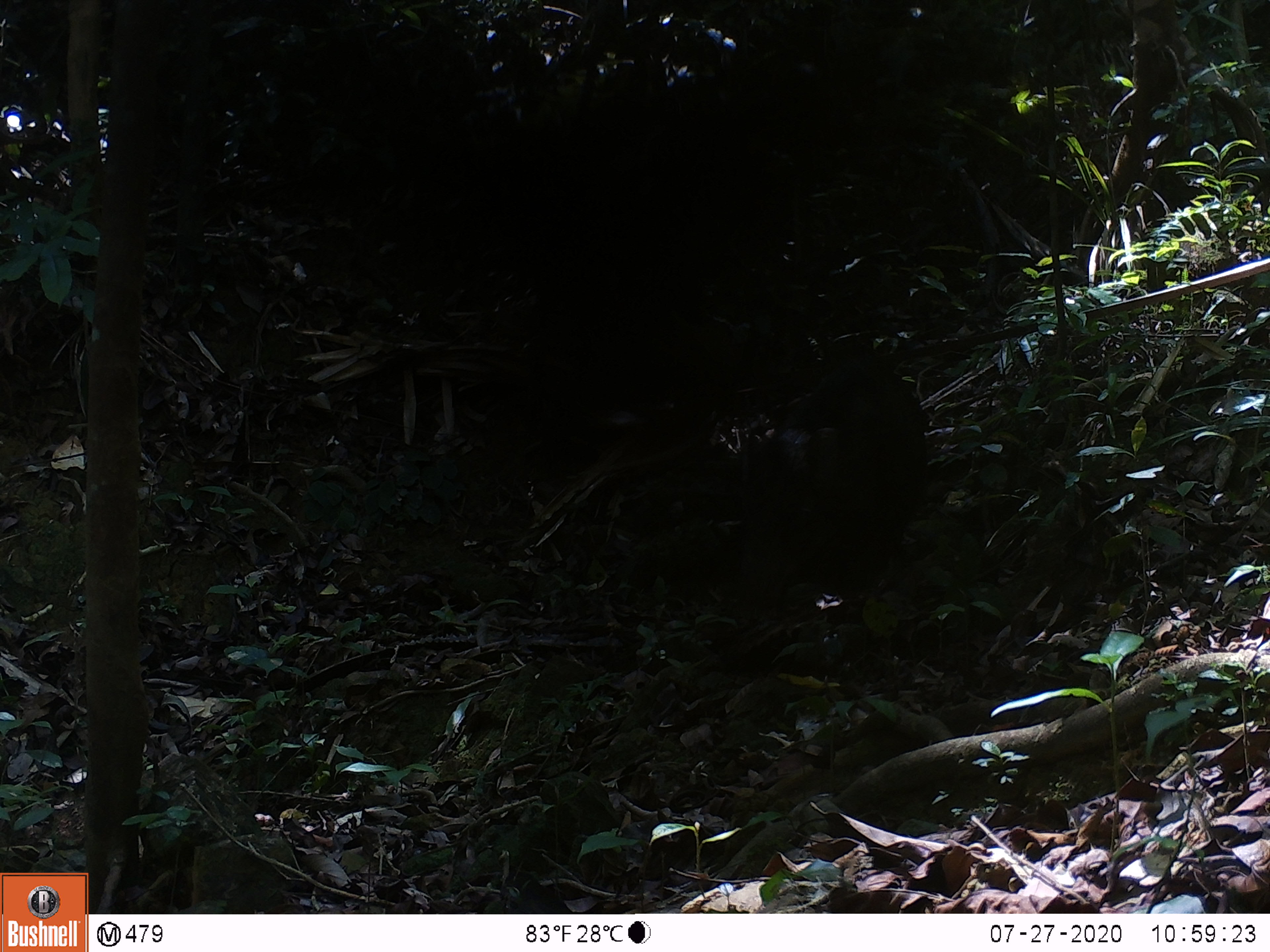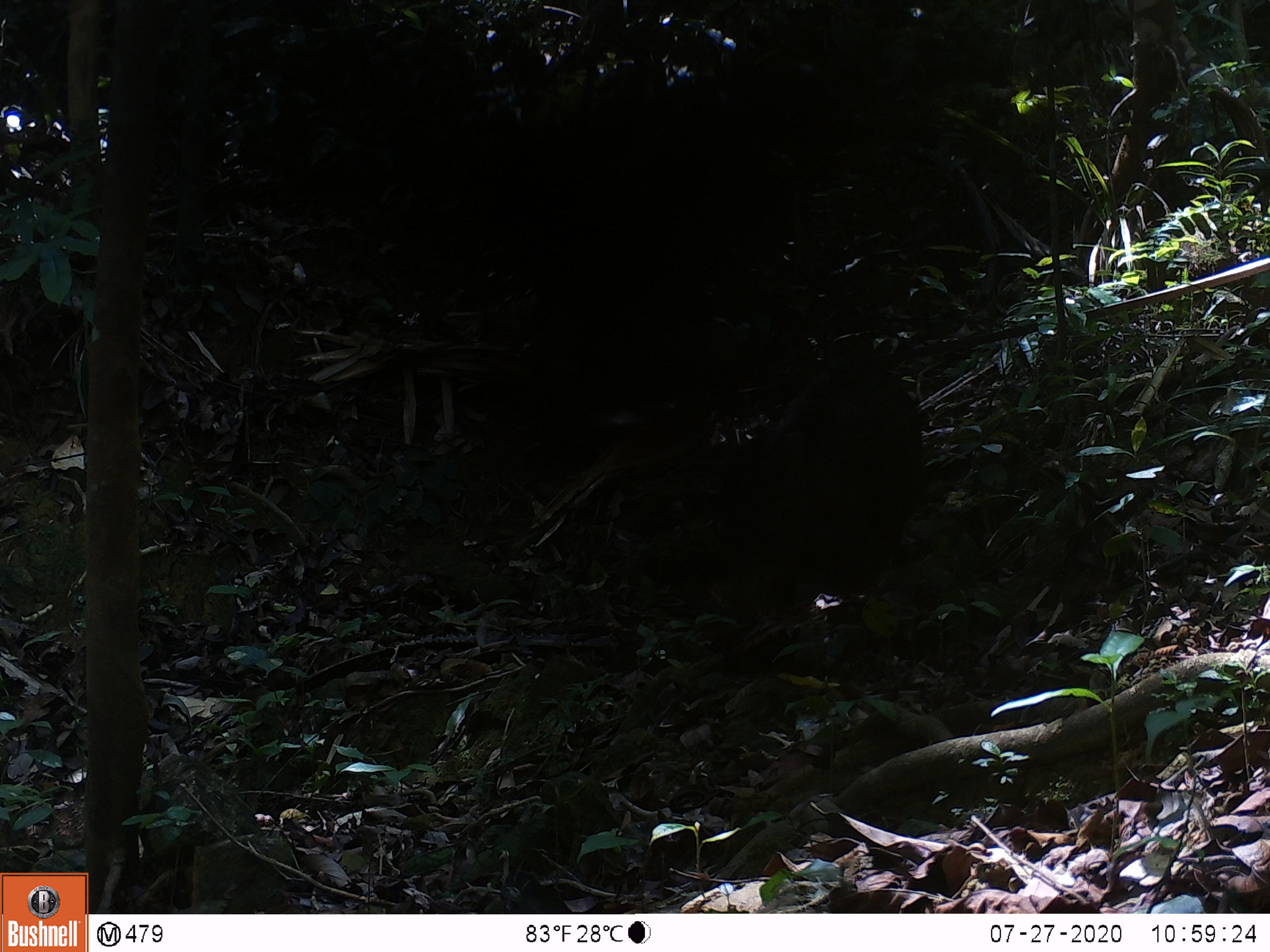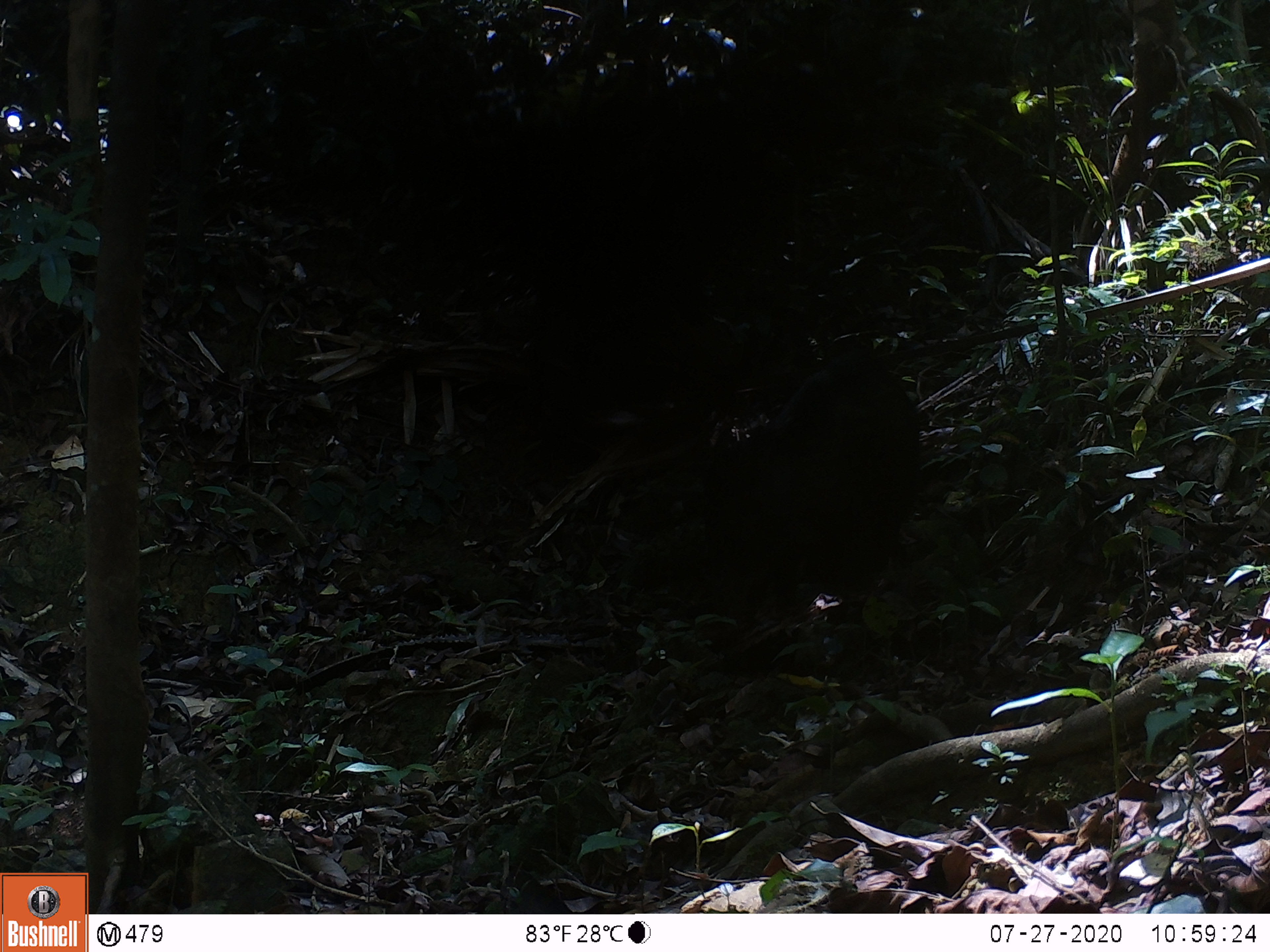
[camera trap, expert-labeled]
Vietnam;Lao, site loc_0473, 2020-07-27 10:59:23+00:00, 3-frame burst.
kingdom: Animalia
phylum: Chordata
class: Mammalia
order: Artiodactyla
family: Suidae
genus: Sus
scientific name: Sus scrofa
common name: eurasian wild pig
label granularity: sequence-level